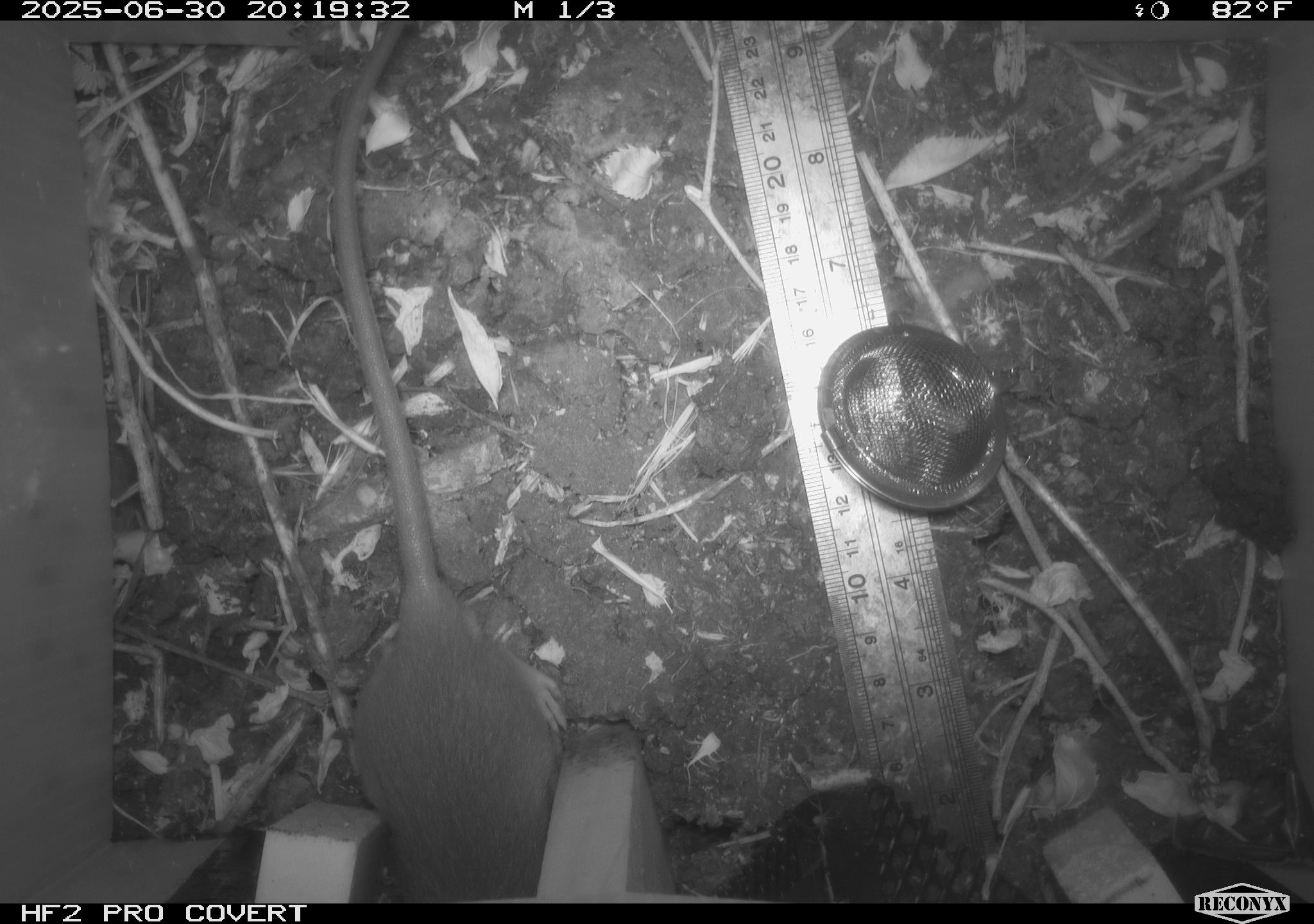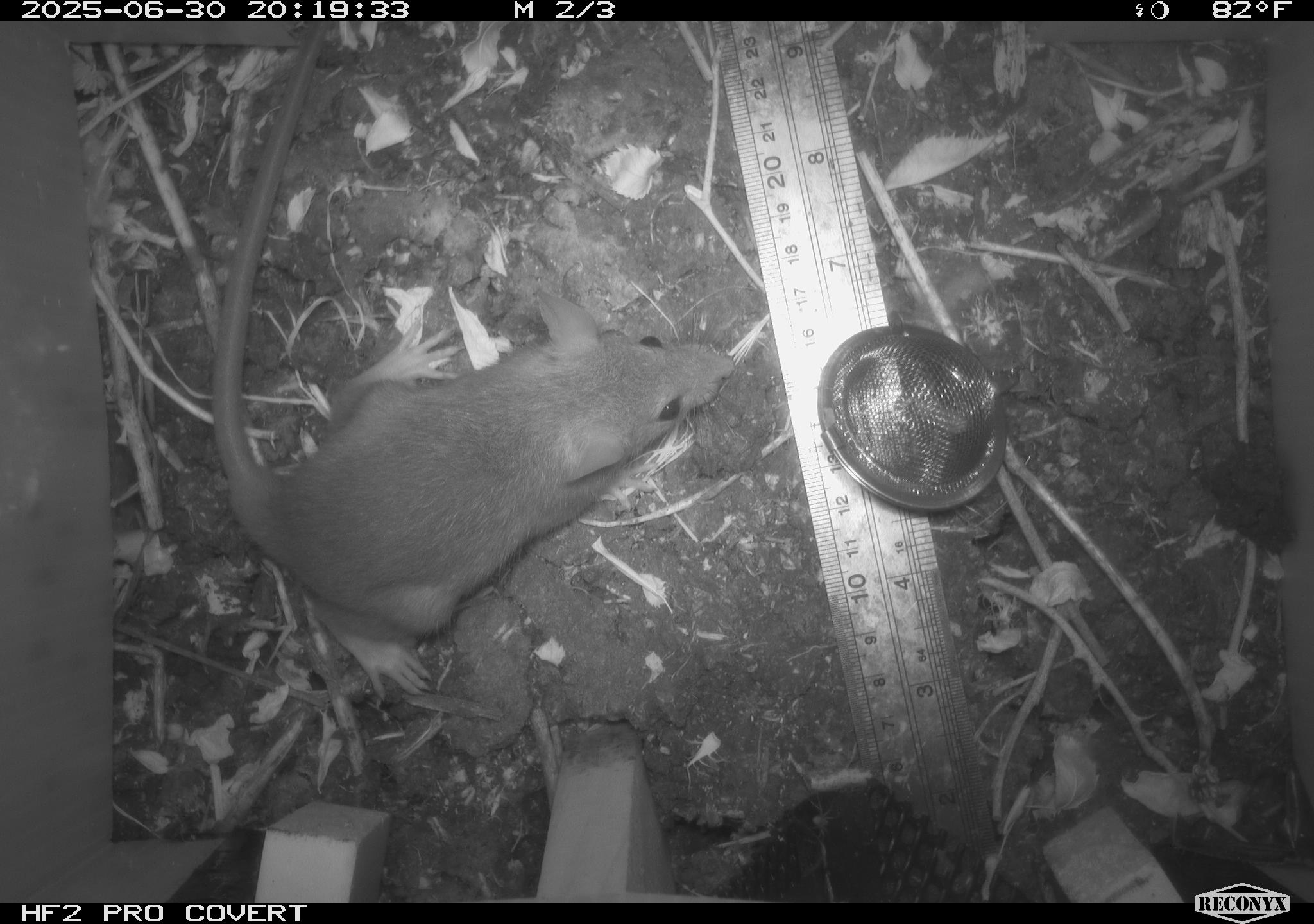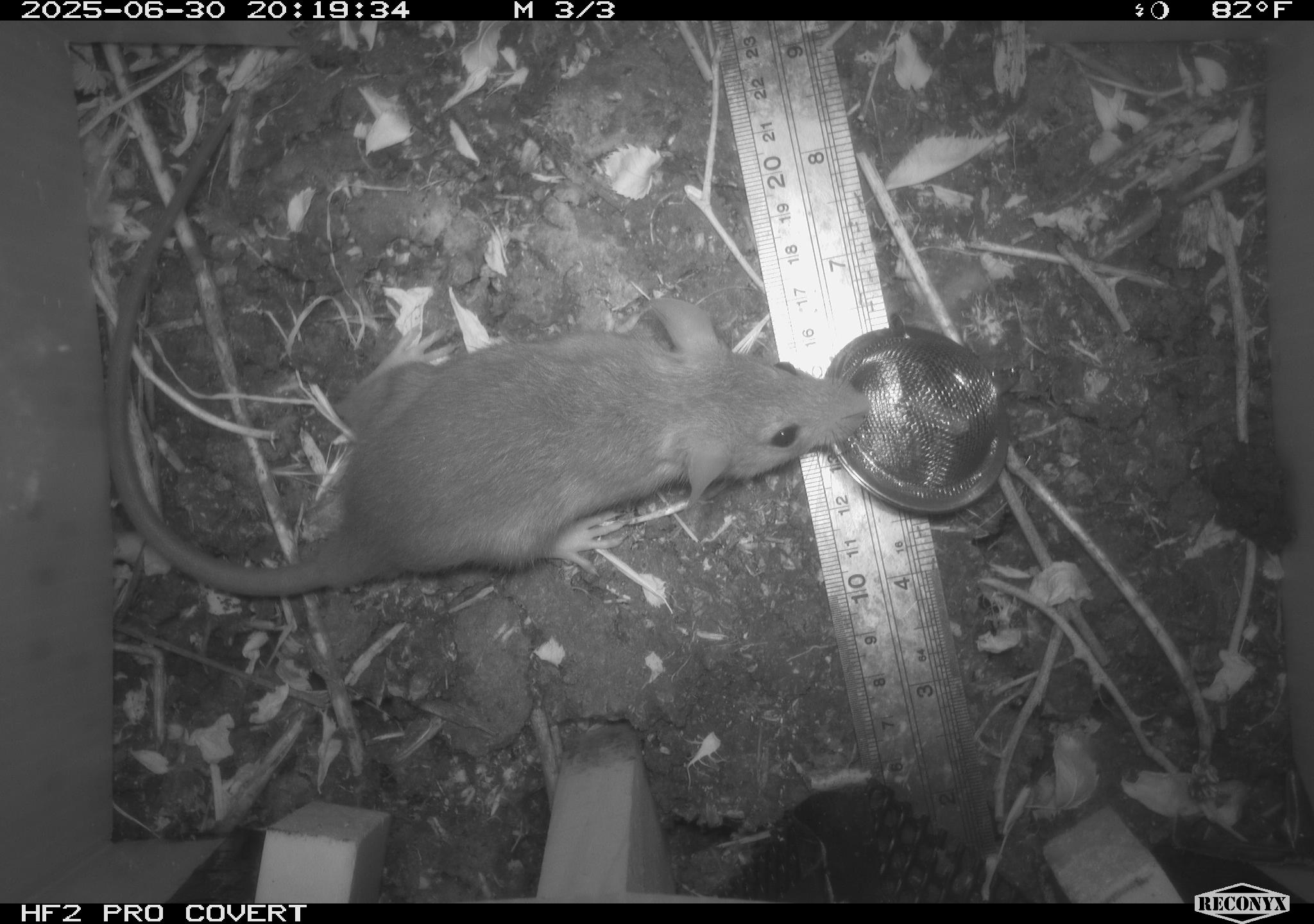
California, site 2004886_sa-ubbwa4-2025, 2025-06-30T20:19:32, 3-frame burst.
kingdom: Animalia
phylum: Chordata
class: Mammalia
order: Rodentia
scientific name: Rodentia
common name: rodent